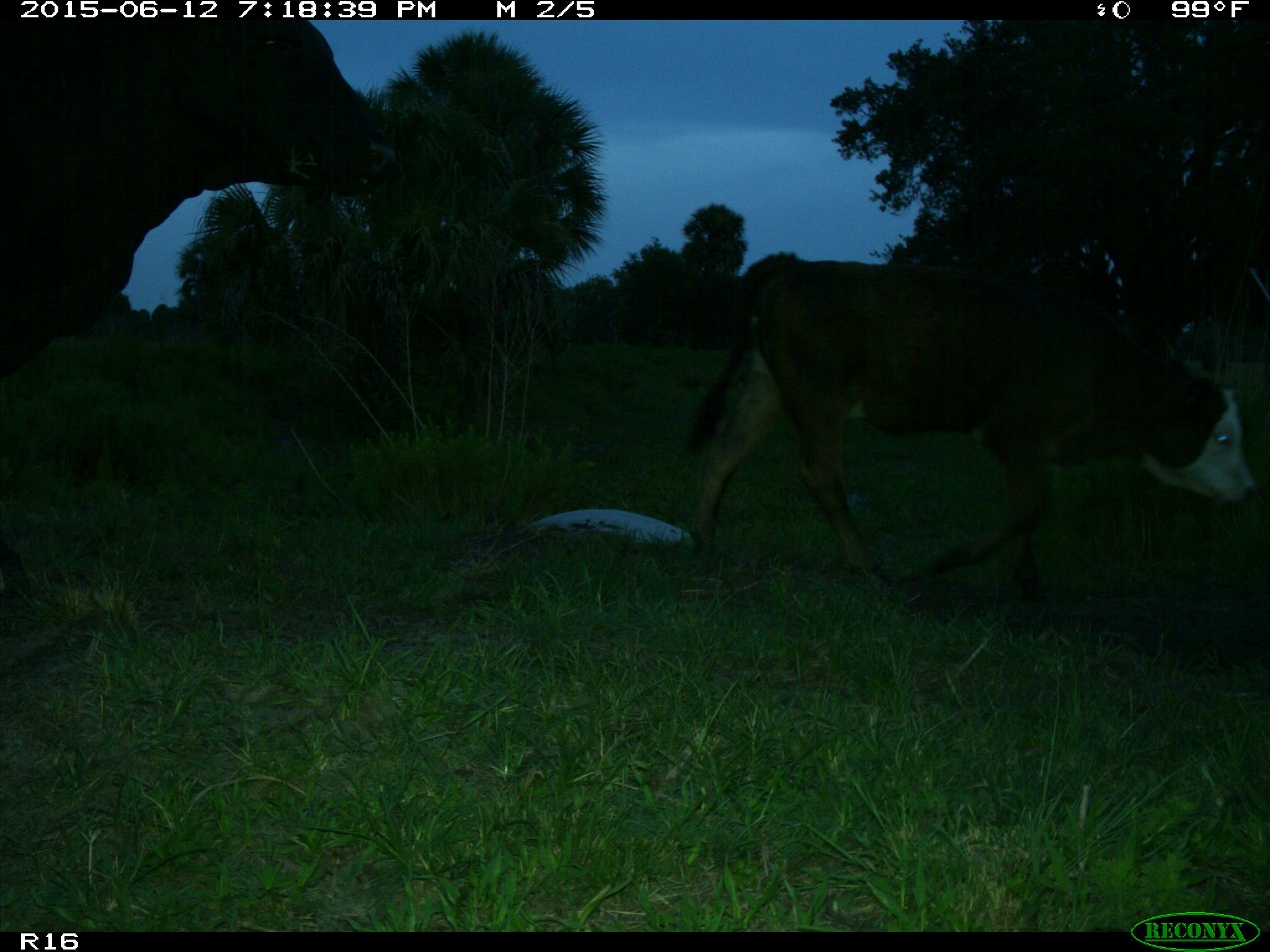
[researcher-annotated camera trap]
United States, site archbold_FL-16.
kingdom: Animalia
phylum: Chordata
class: Mammalia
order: Artiodactyla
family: Bovidae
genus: Bos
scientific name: Bos taurus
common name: domestic cow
Bos taurus (domestic cow).